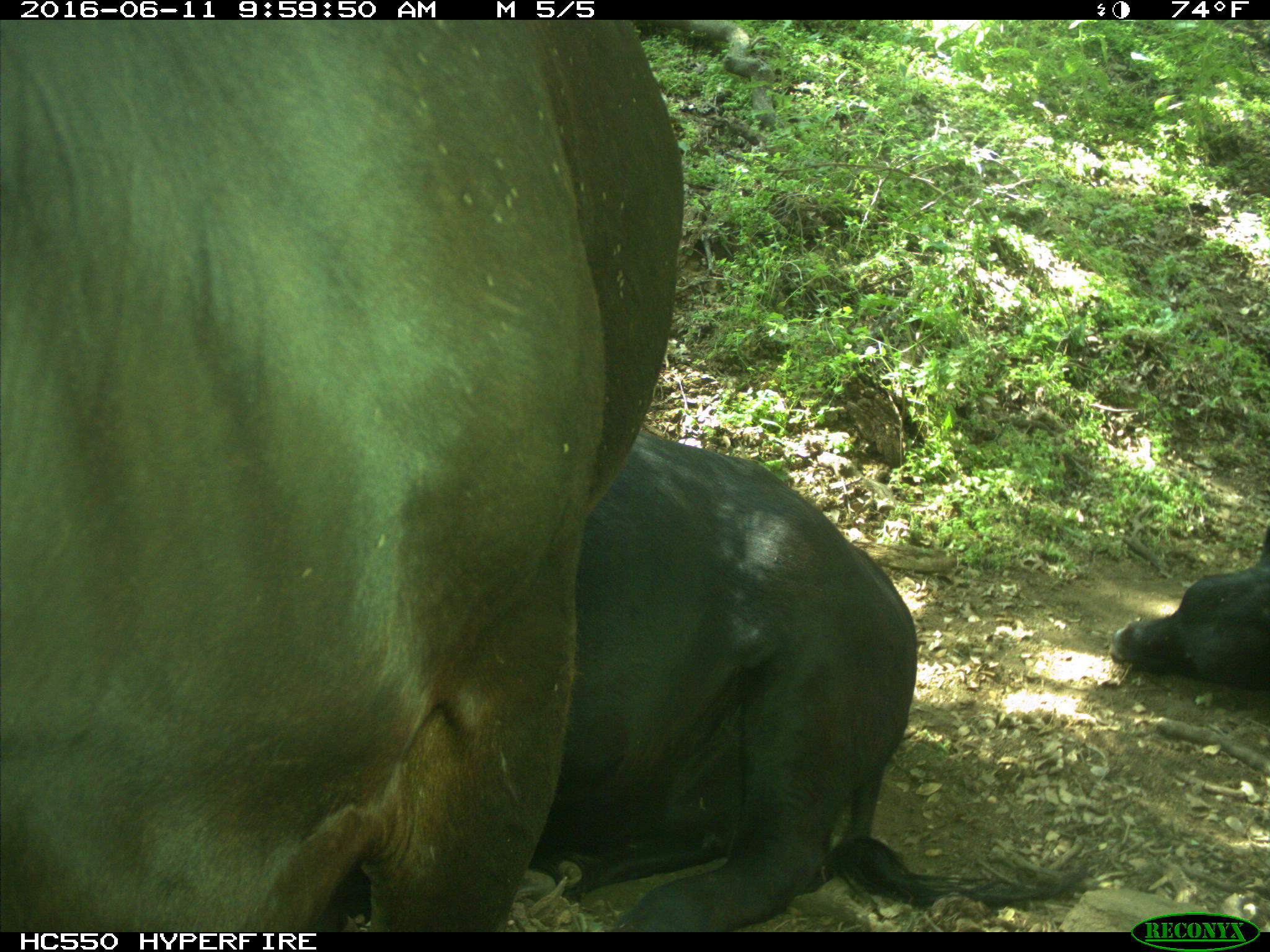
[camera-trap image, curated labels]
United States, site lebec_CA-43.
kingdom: Animalia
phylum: Chordata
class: Mammalia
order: Artiodactyla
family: Bovidae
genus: Bos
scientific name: Bos taurus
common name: domestic cow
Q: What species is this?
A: Bos taurus (domestic cow).